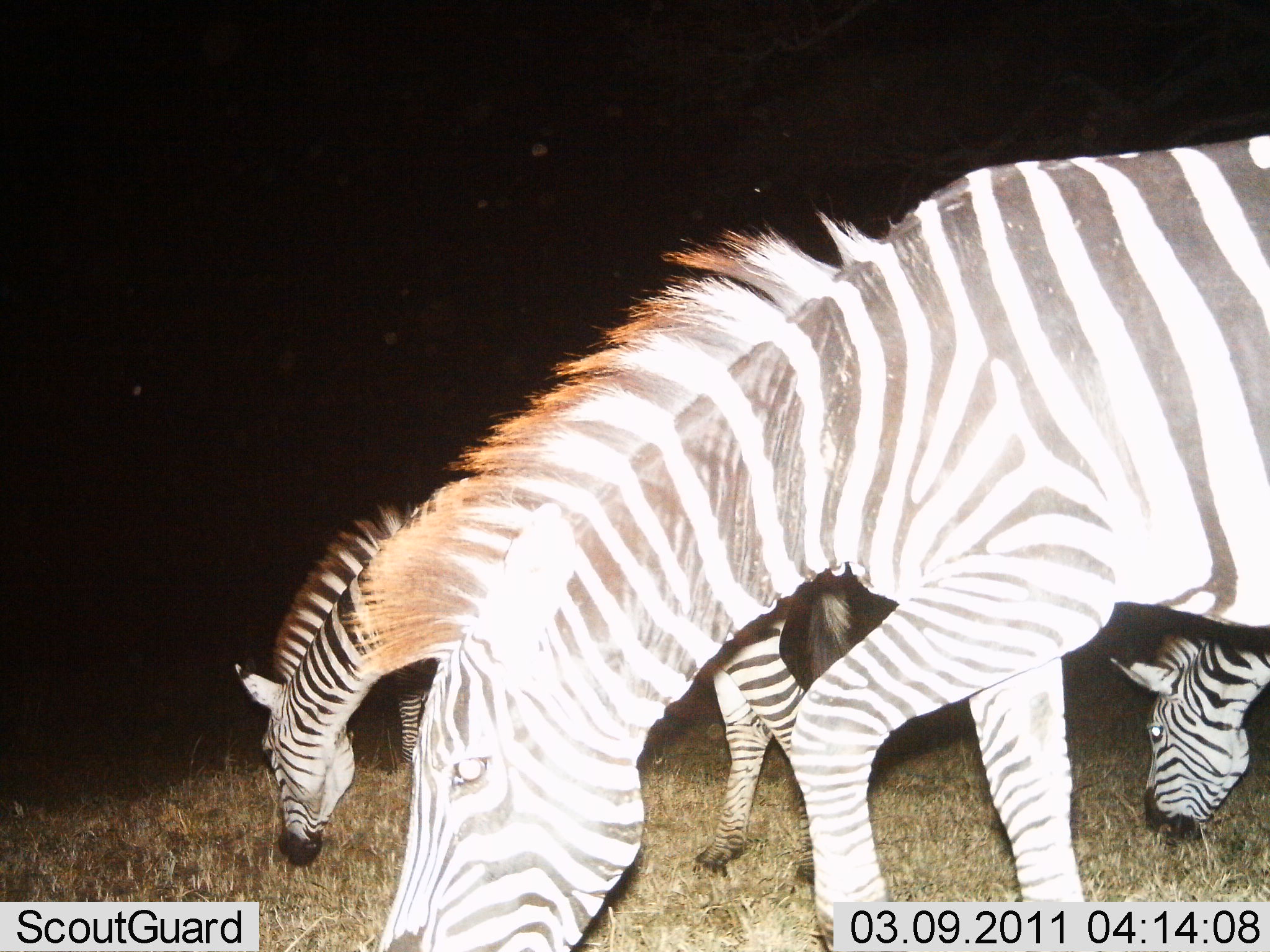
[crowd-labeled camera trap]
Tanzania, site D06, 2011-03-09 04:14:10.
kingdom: Animalia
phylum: Chordata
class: Mammalia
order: Perissodactyla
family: Equidae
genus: Equus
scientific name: Equus quagga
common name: plains zebra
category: zebra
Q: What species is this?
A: Zebra (plains zebra) (Equus quagga).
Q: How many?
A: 3.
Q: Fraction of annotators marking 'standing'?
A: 0%.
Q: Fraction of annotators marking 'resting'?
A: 0%.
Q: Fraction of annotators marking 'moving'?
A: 9%.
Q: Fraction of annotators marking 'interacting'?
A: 0%.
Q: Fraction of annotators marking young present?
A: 0%.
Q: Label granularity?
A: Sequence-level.